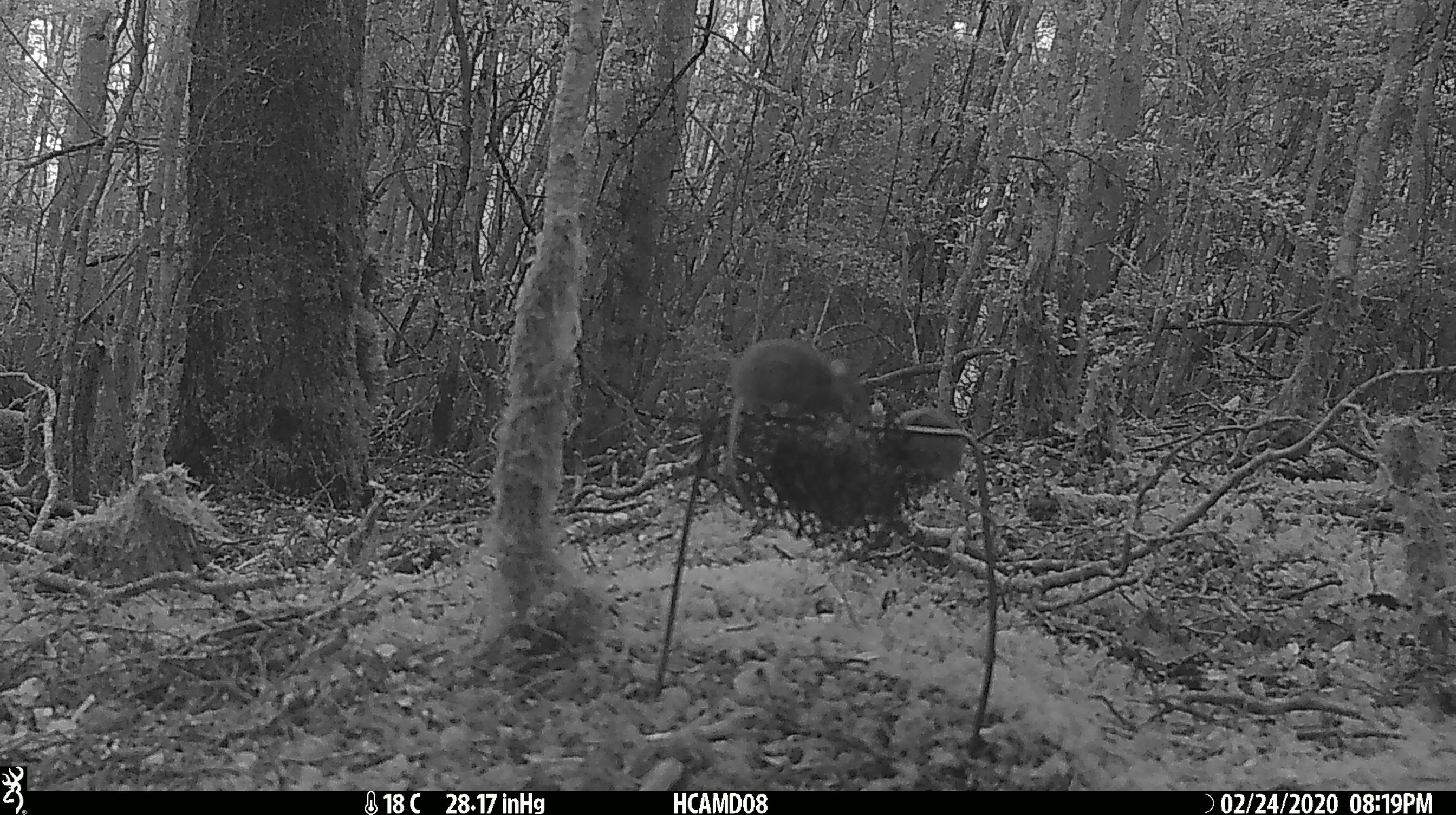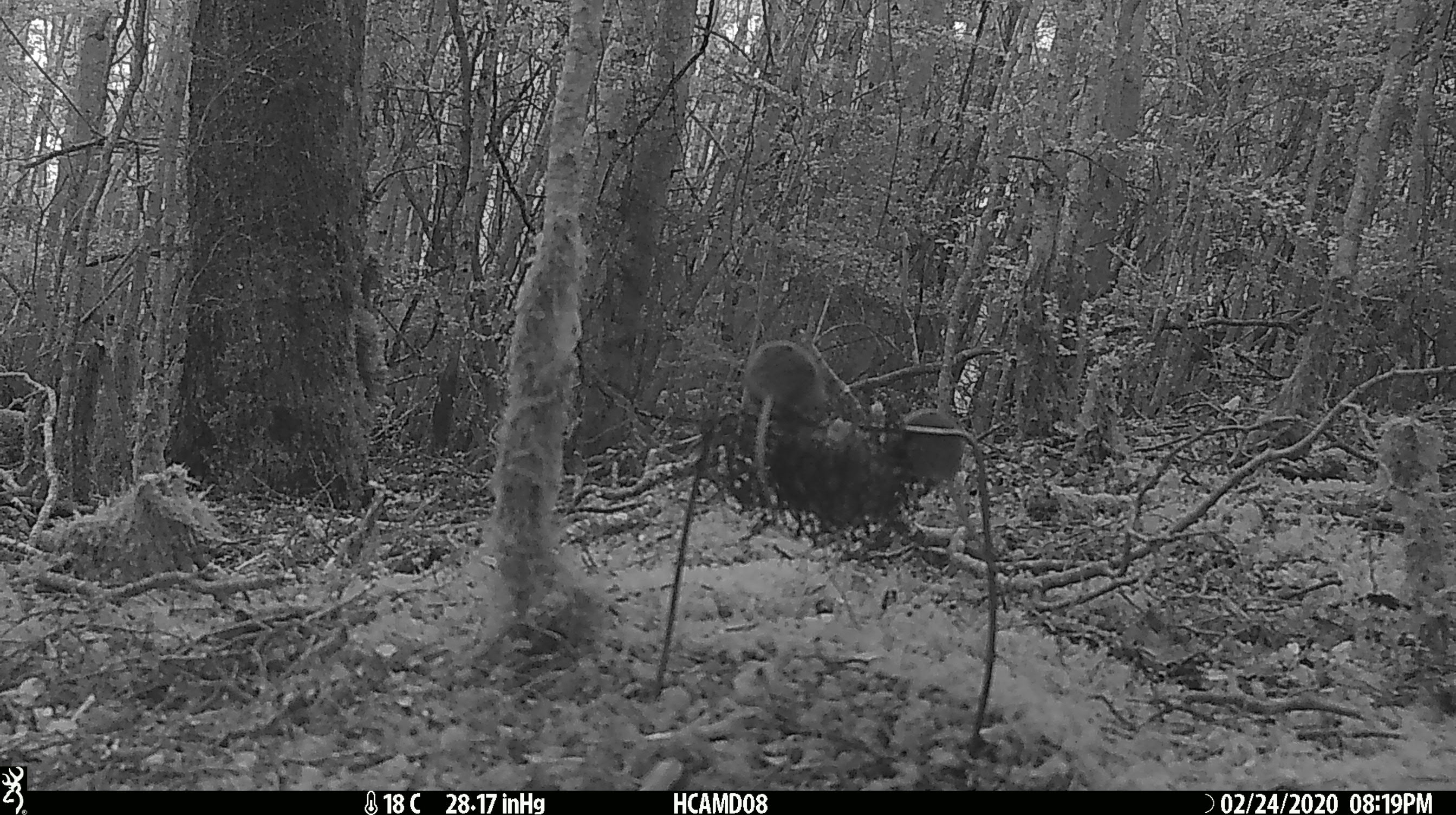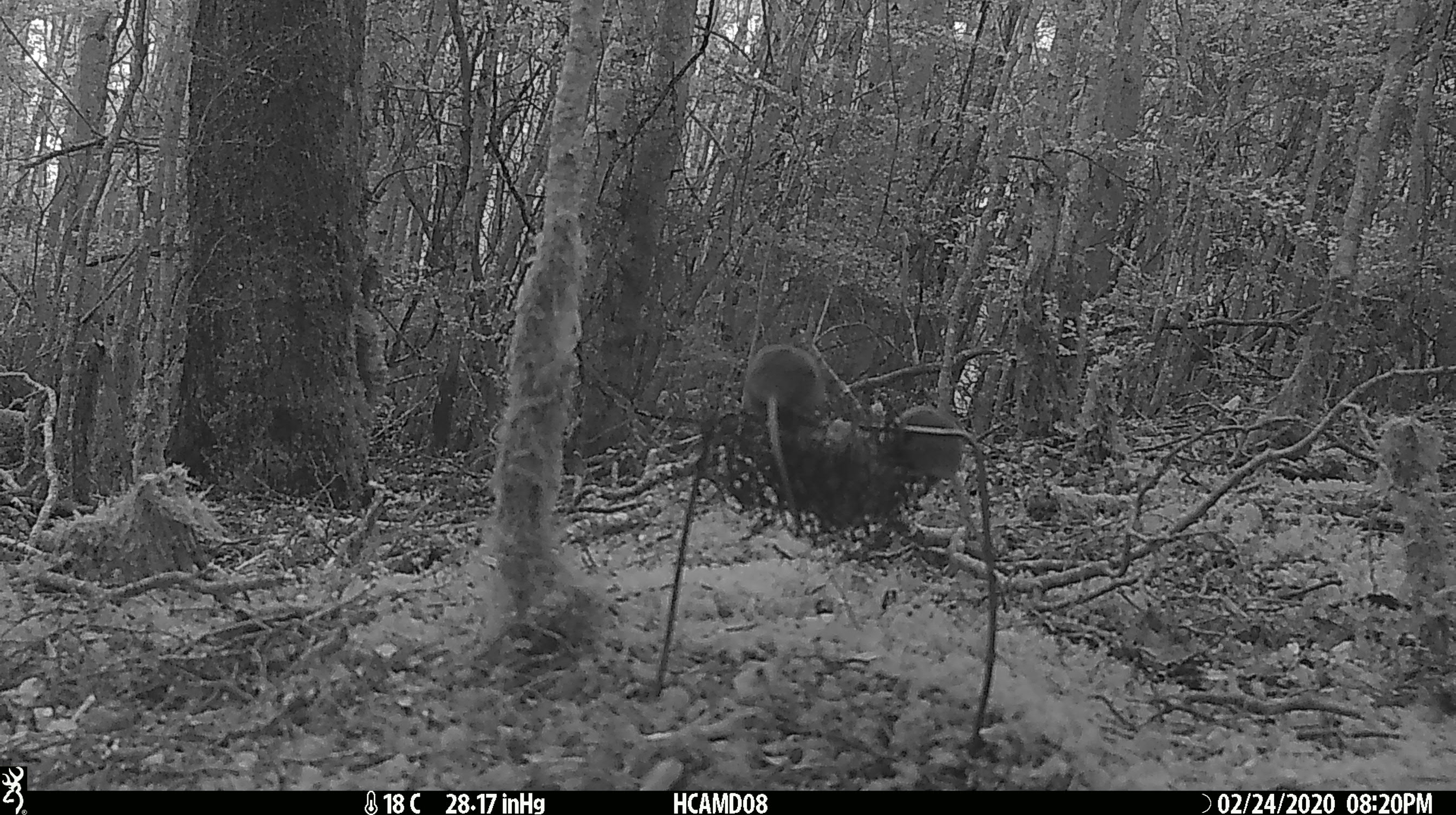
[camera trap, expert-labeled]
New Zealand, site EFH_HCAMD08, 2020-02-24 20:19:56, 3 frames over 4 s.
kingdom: Animalia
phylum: Chordata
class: Mammalia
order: Rodentia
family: Muridae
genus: Mus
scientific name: Mus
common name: mouse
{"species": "mouse (Mus)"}